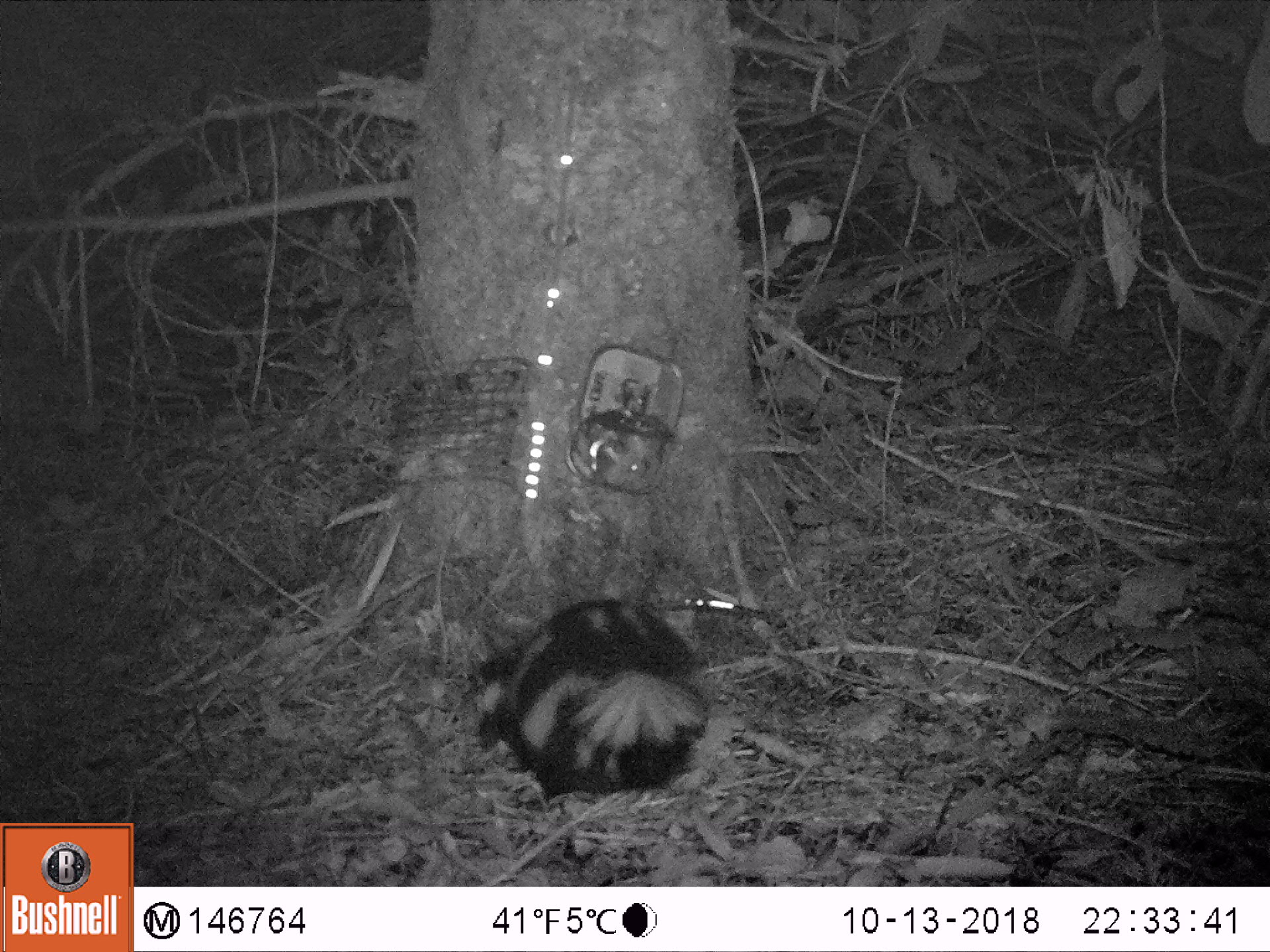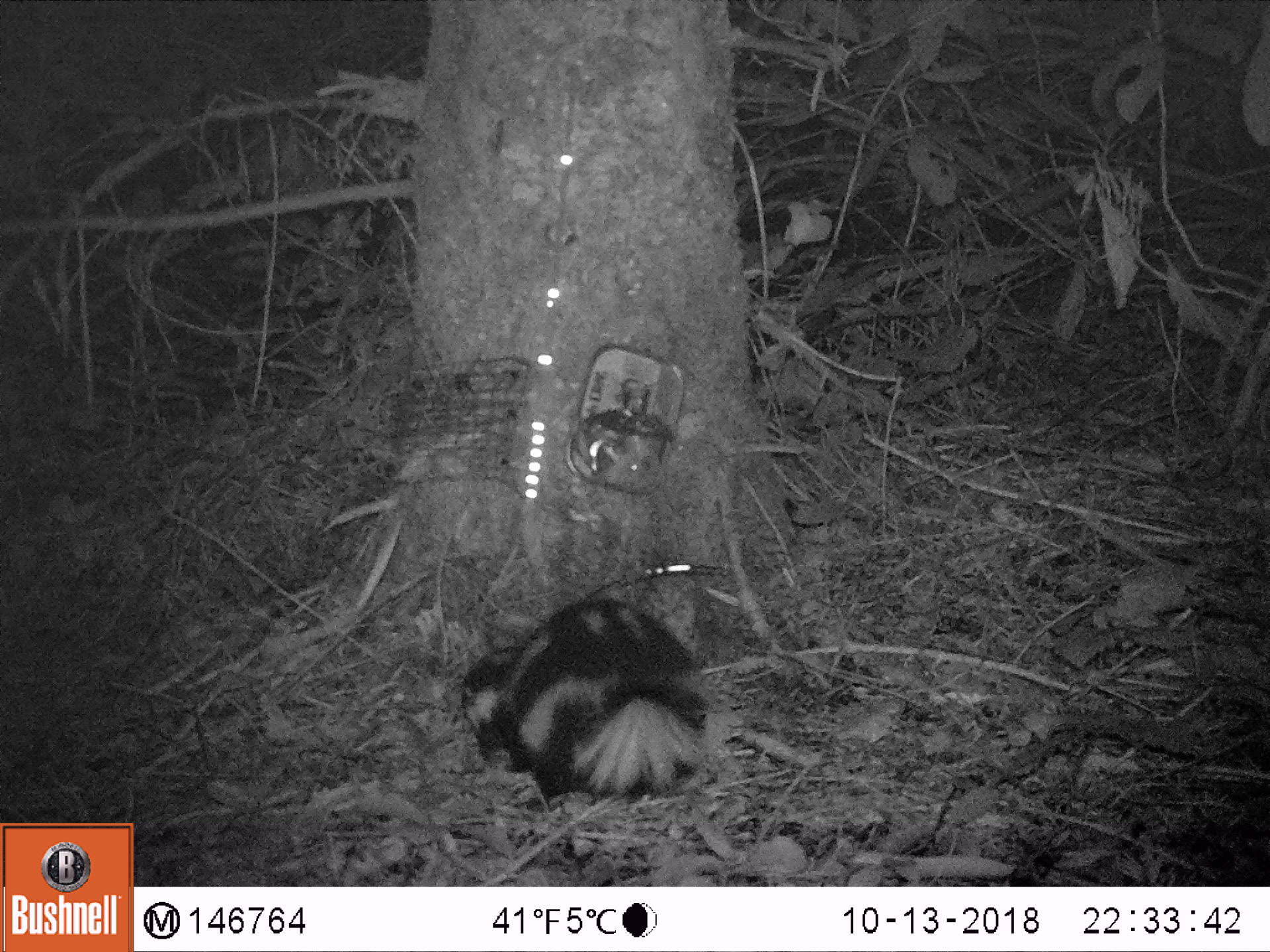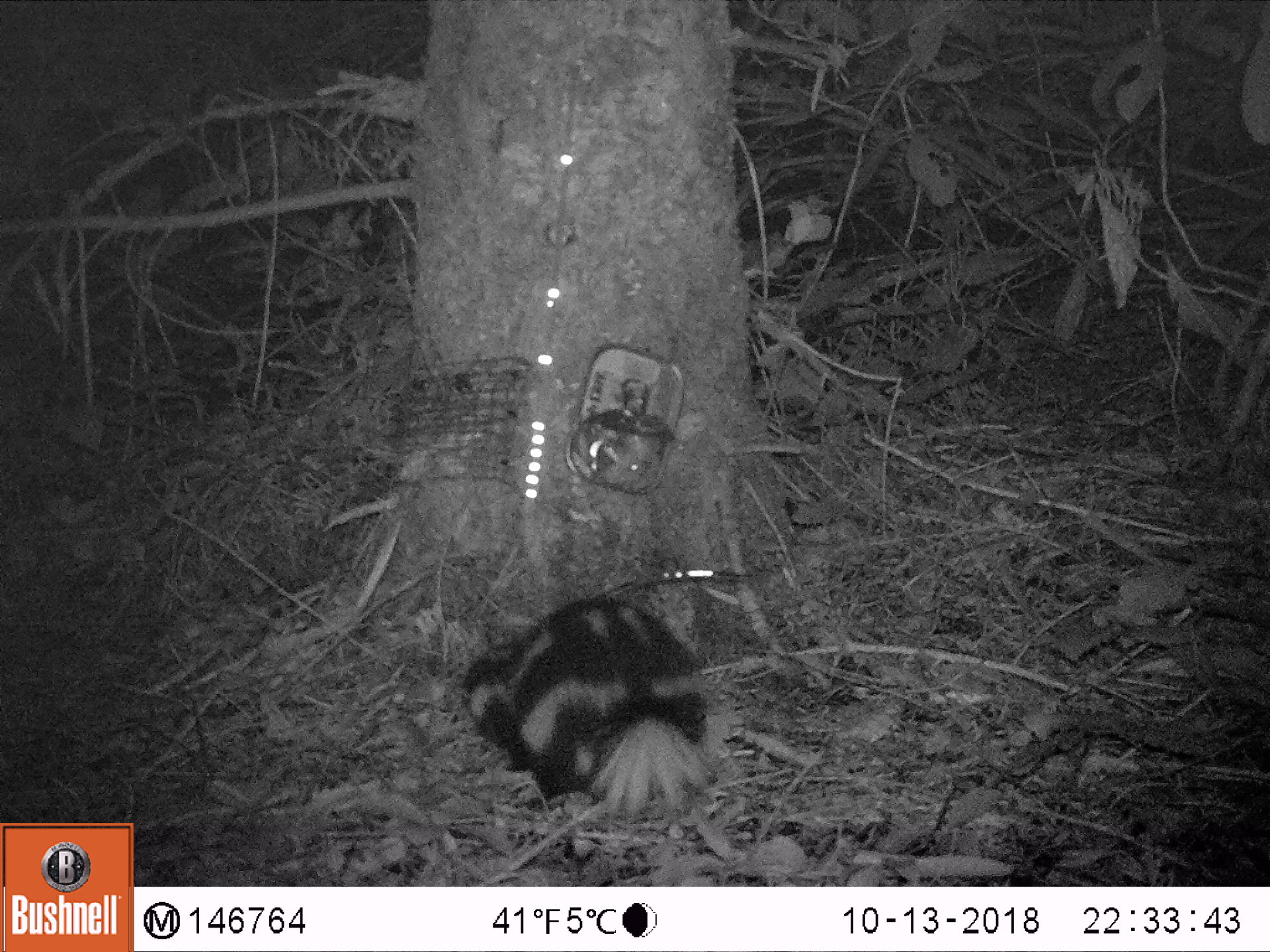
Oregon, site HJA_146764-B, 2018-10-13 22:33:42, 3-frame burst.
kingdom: Animalia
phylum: Chordata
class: Mammalia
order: Carnivora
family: Mephitidae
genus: Spilogale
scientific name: Spilogale gracilis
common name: western spotted skunk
Western spotted skunk (Spilogale gracilis).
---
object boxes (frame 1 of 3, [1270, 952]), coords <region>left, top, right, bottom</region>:
western spotted skunk: <region>448, 570, 730, 810</region>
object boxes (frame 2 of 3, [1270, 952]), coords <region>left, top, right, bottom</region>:
western spotted skunk: <region>445, 563, 732, 806</region>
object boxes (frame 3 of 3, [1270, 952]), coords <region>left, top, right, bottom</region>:
western spotted skunk: <region>428, 578, 758, 842</region>